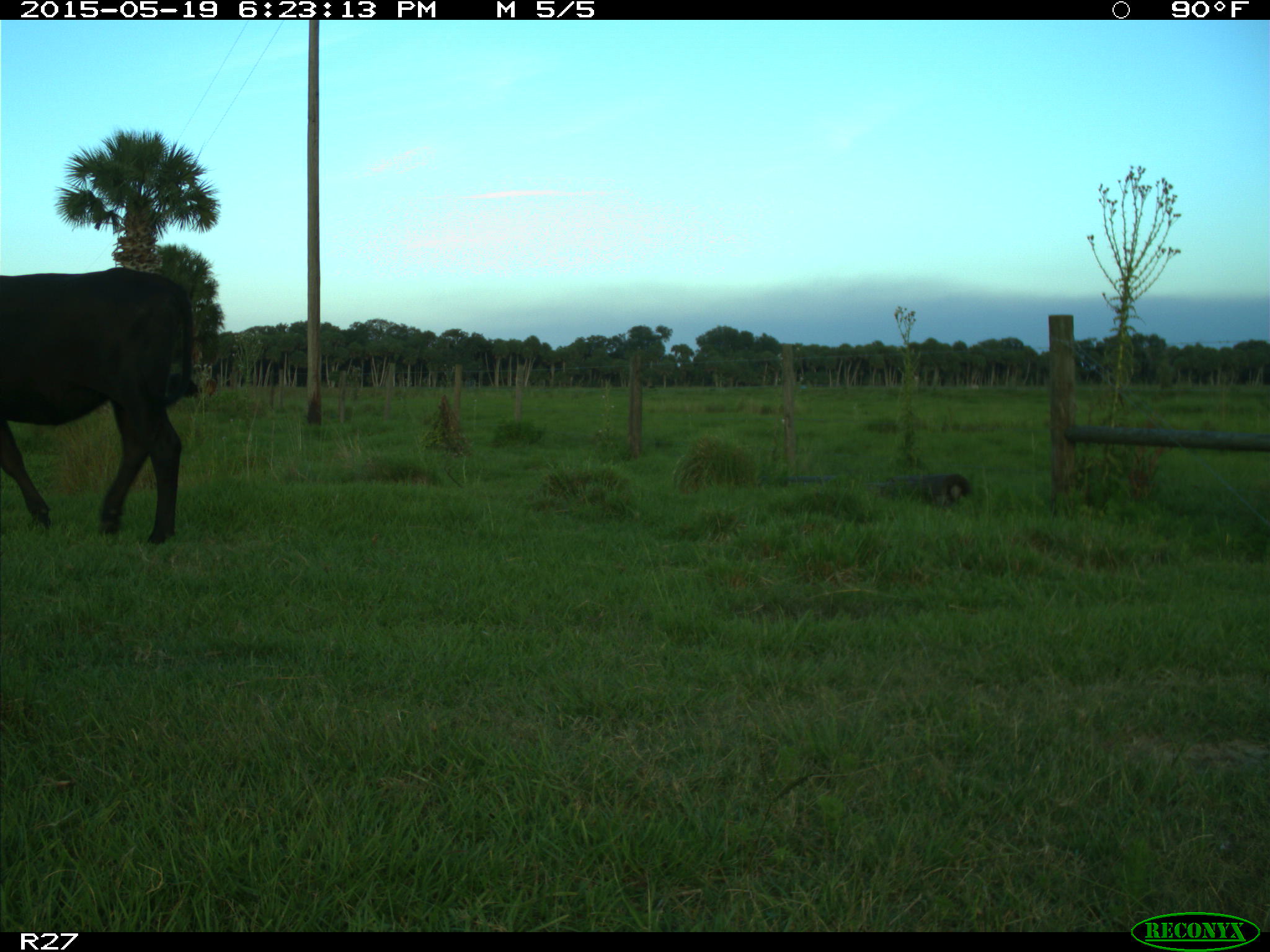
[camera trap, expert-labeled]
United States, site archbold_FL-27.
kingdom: Animalia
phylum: Chordata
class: Mammalia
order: Artiodactyla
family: Bovidae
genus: Bos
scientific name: Bos taurus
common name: domestic cow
Bos taurus (domestic cow).